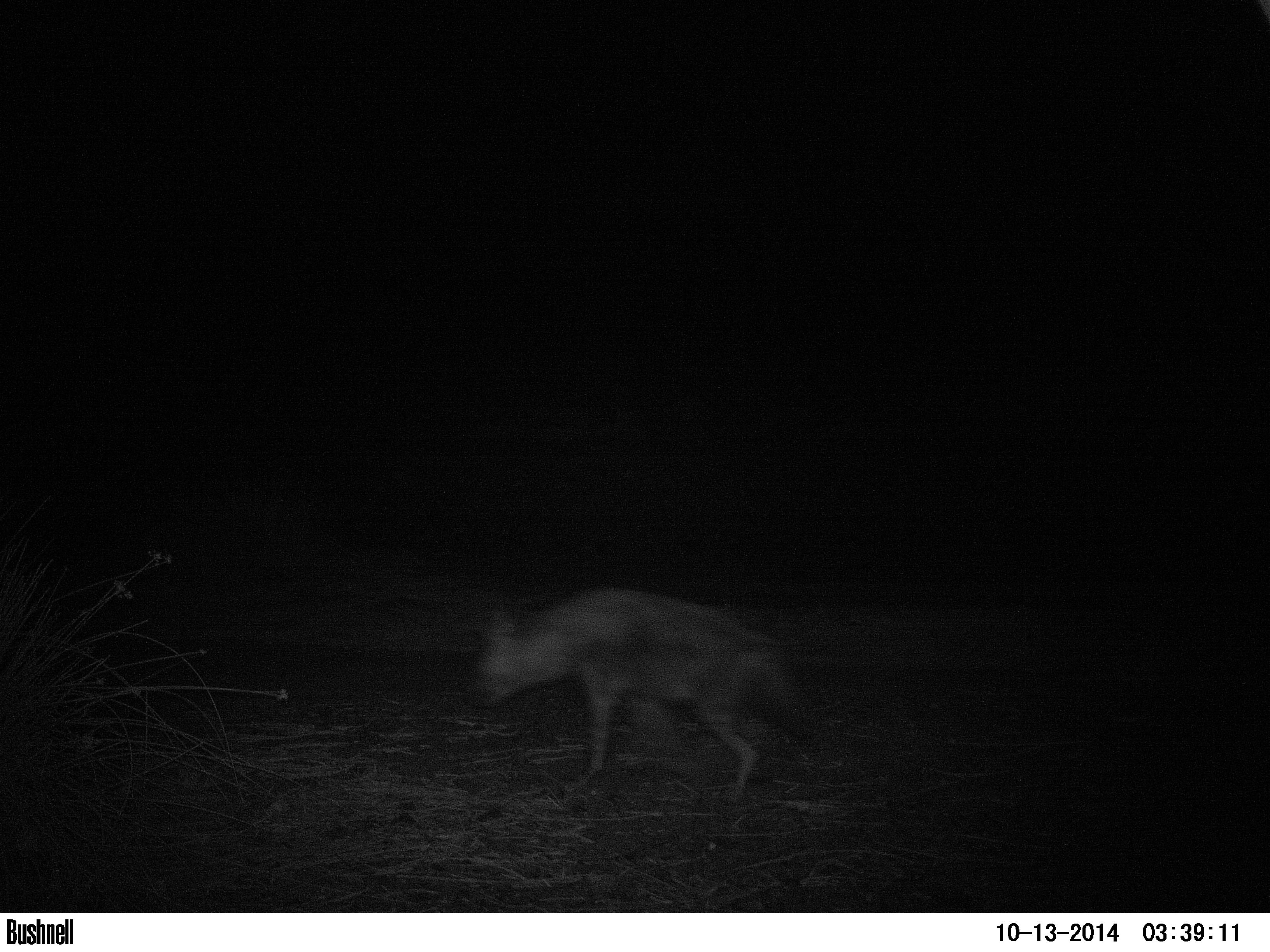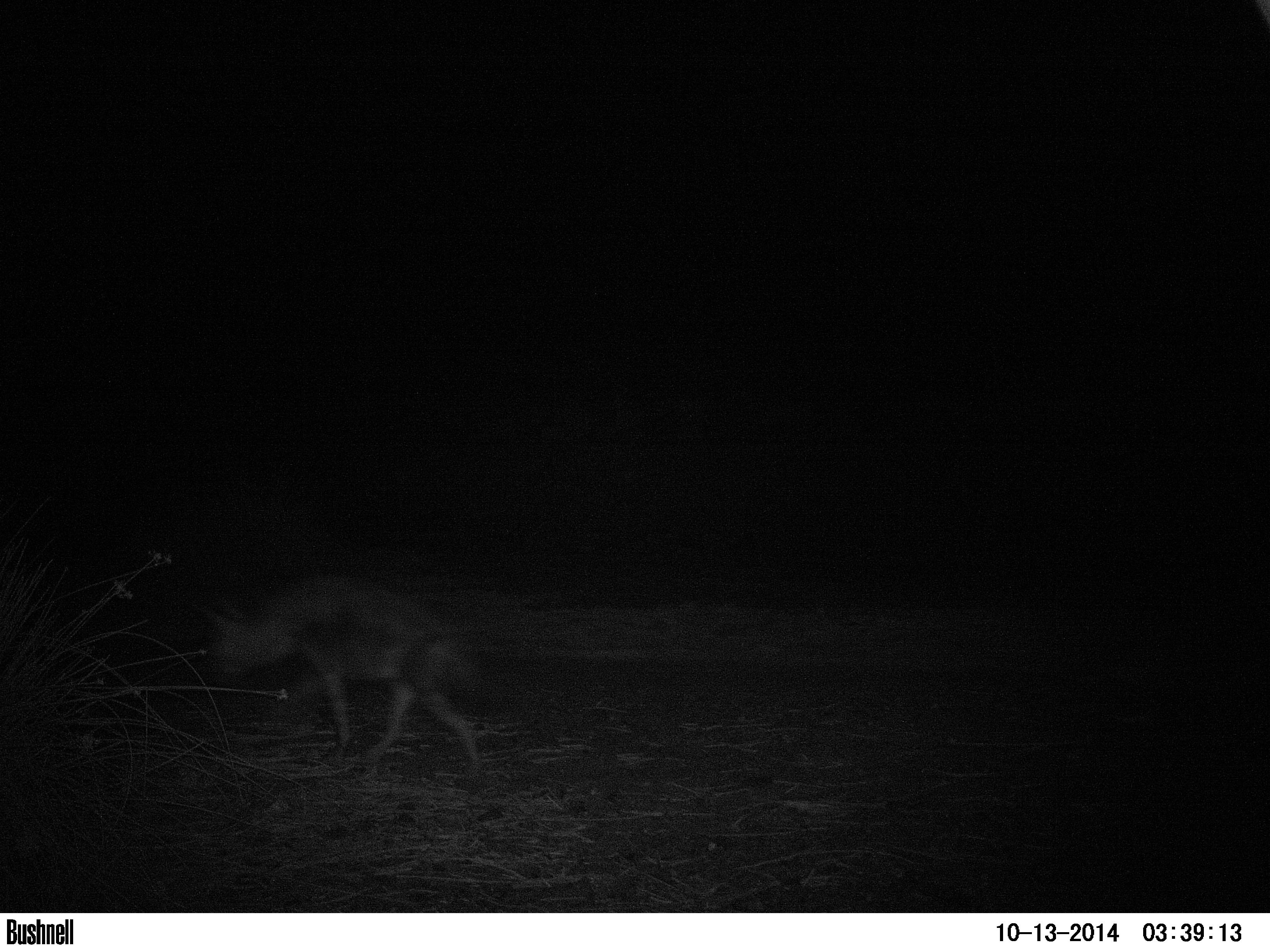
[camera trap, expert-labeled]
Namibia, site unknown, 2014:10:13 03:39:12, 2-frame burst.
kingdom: Animalia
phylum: Chordata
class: Mammalia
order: Carnivora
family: Hyaenidae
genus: Parahyaena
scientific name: Parahyaena brunnea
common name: brown hyena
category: hyaena brunnea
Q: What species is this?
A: Hyaena brunnea (brown hyena) (Parahyaena brunnea).